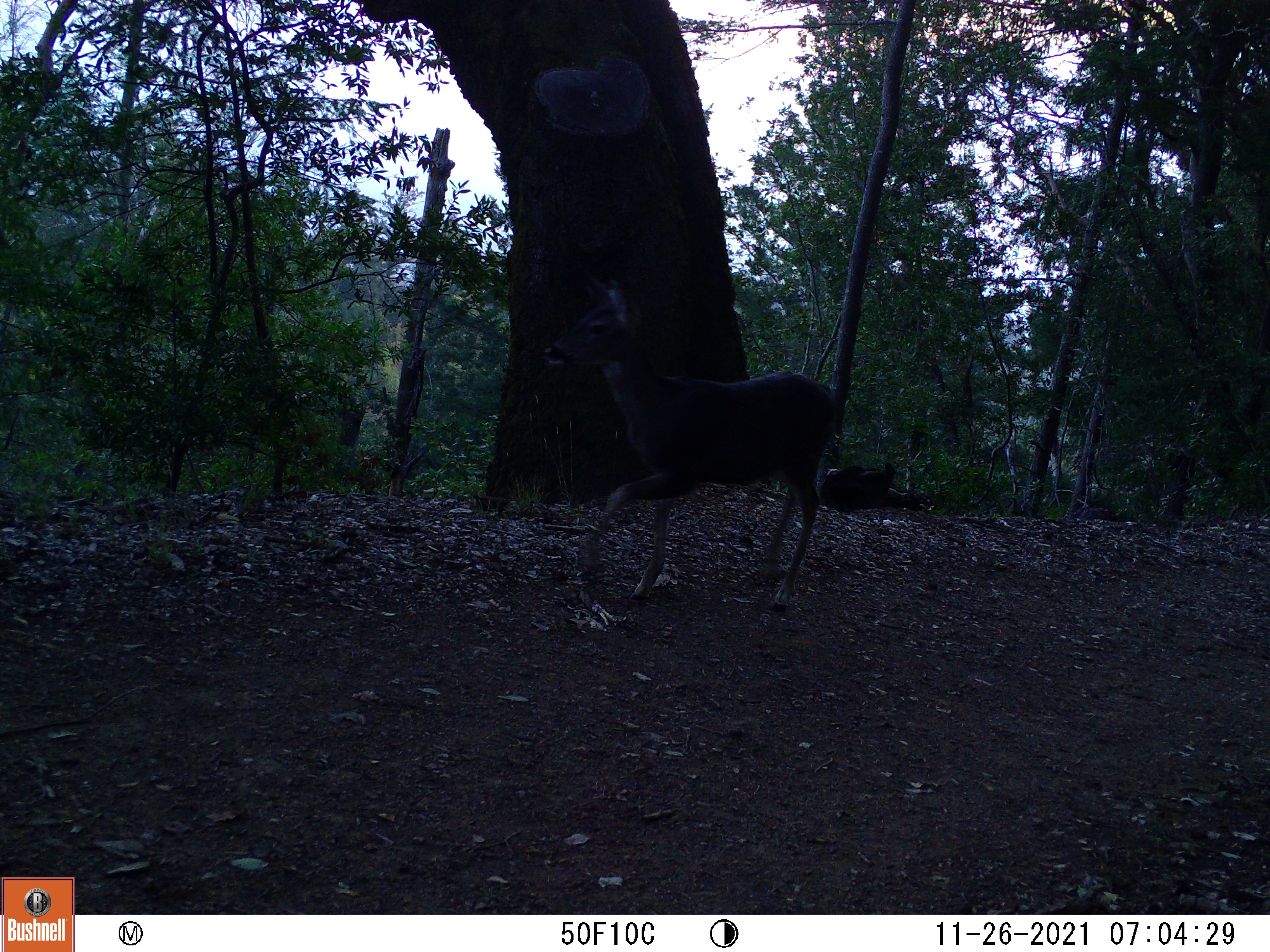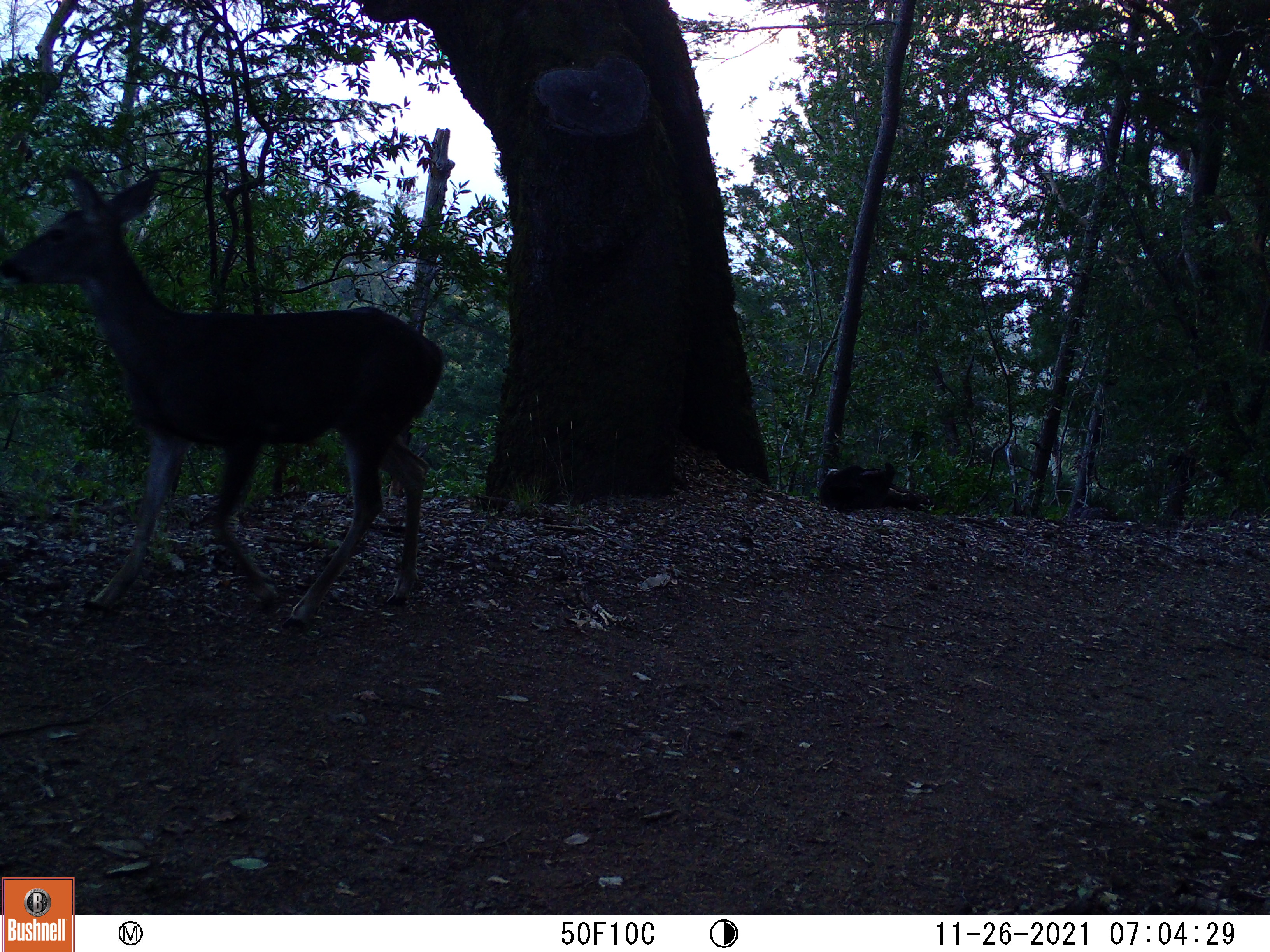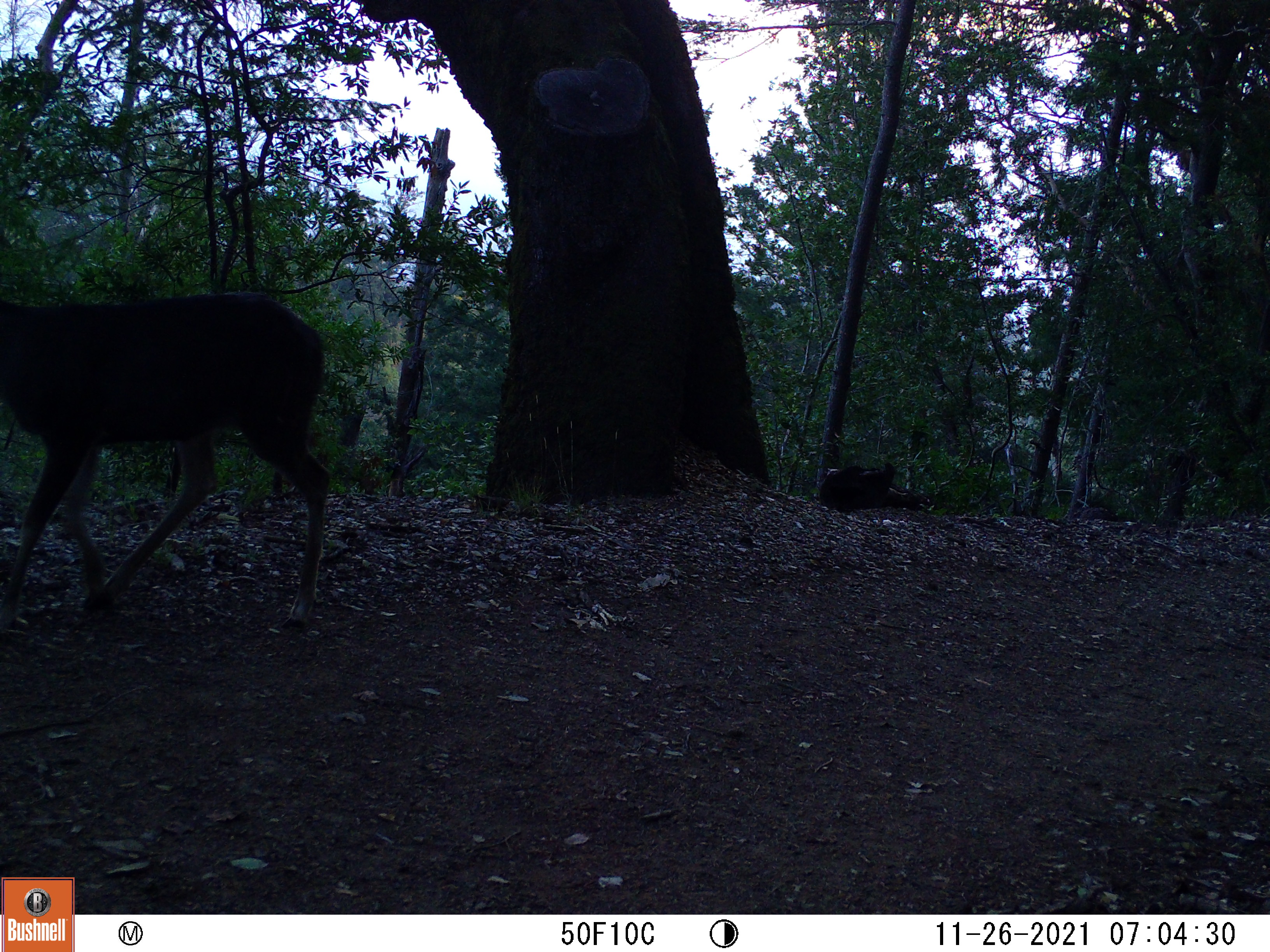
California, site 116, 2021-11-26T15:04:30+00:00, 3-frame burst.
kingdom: Animalia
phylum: Chordata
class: Mammalia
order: Artiodactyla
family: Cervidae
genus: Odocoileus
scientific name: Odocoileus hemionus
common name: mule deer